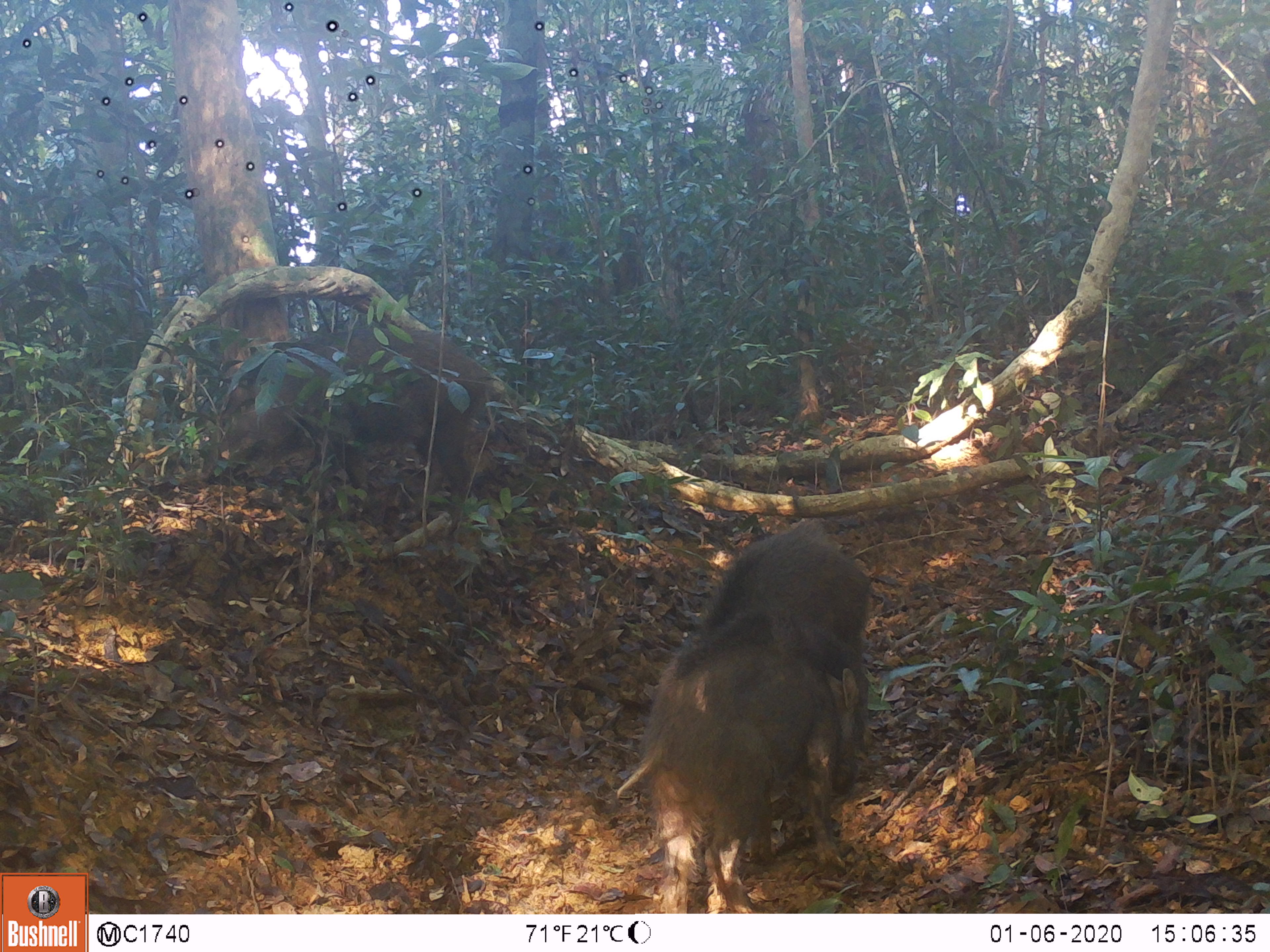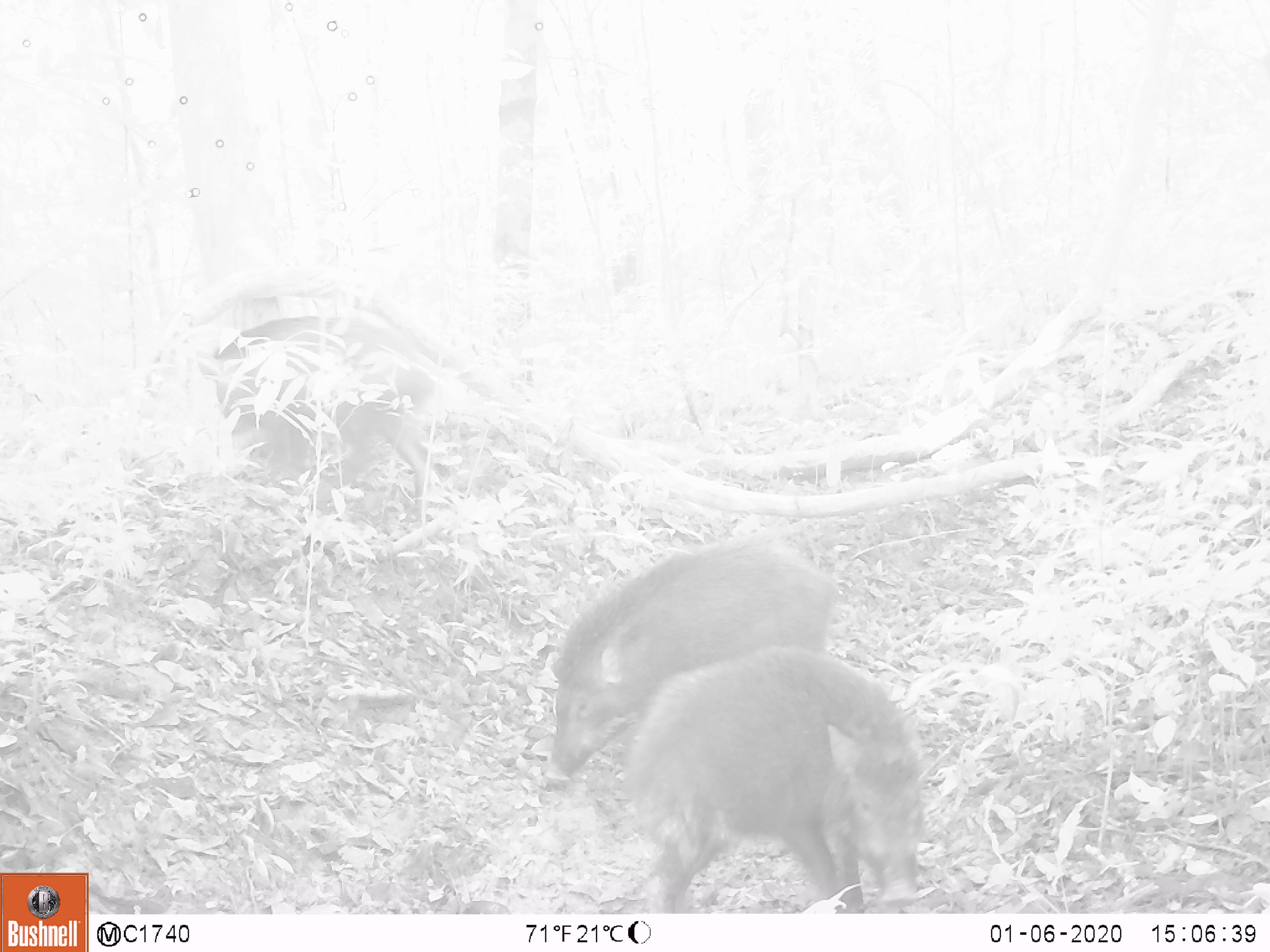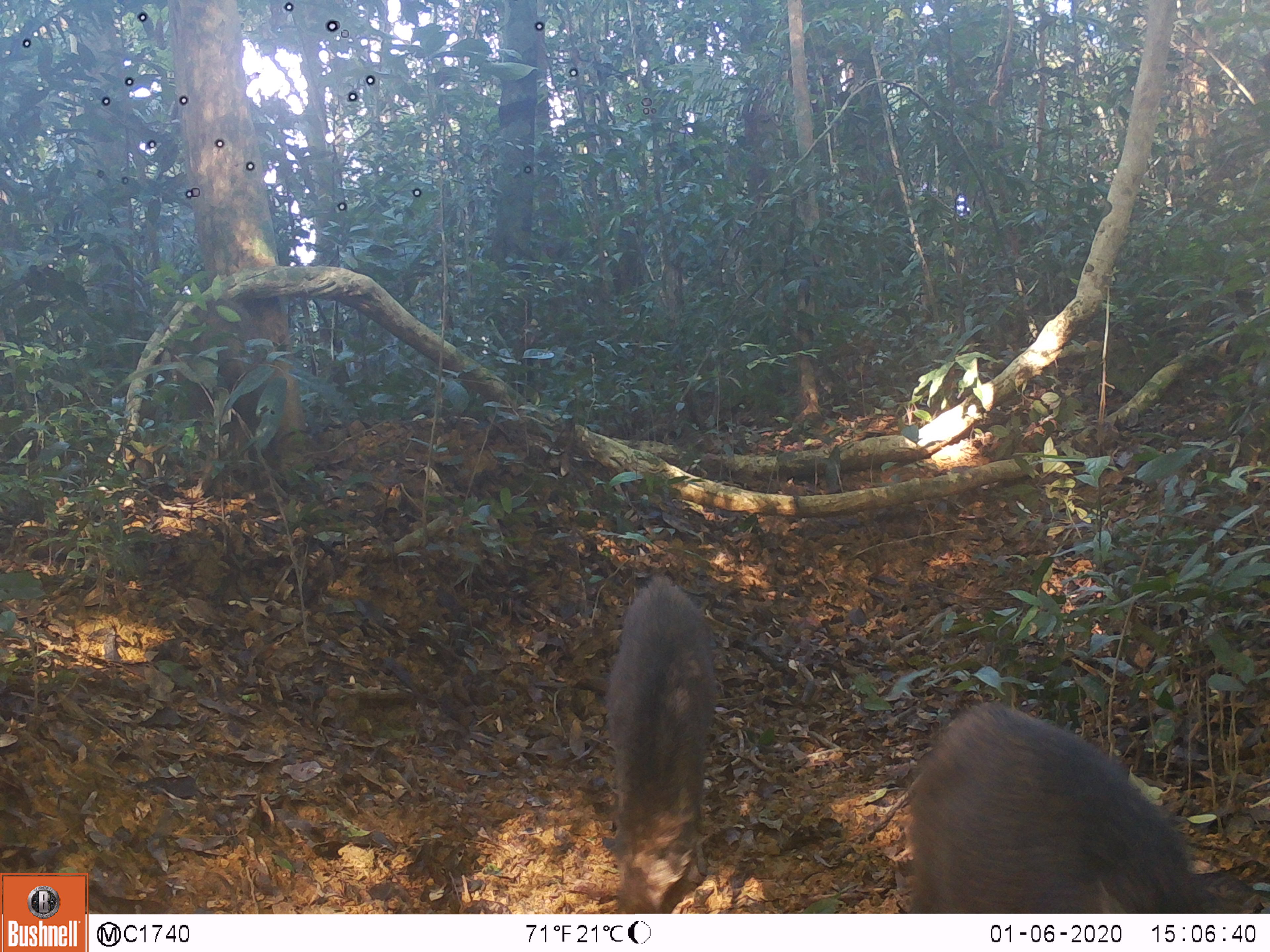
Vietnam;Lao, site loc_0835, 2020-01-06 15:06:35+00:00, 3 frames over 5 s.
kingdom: Animalia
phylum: Chordata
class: Mammalia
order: Artiodactyla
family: Suidae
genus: Sus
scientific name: Sus scrofa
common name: eurasian wild pig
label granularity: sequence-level